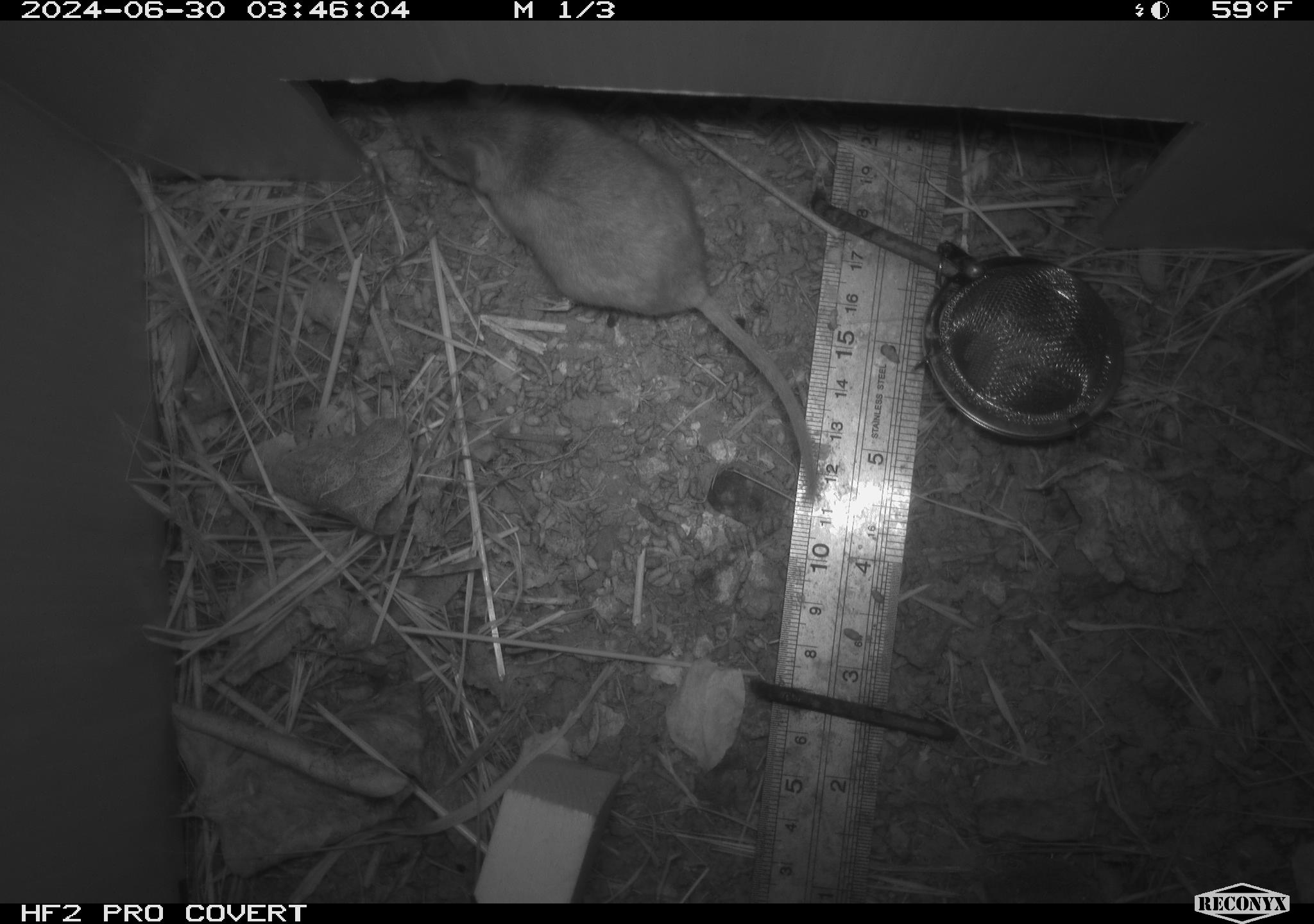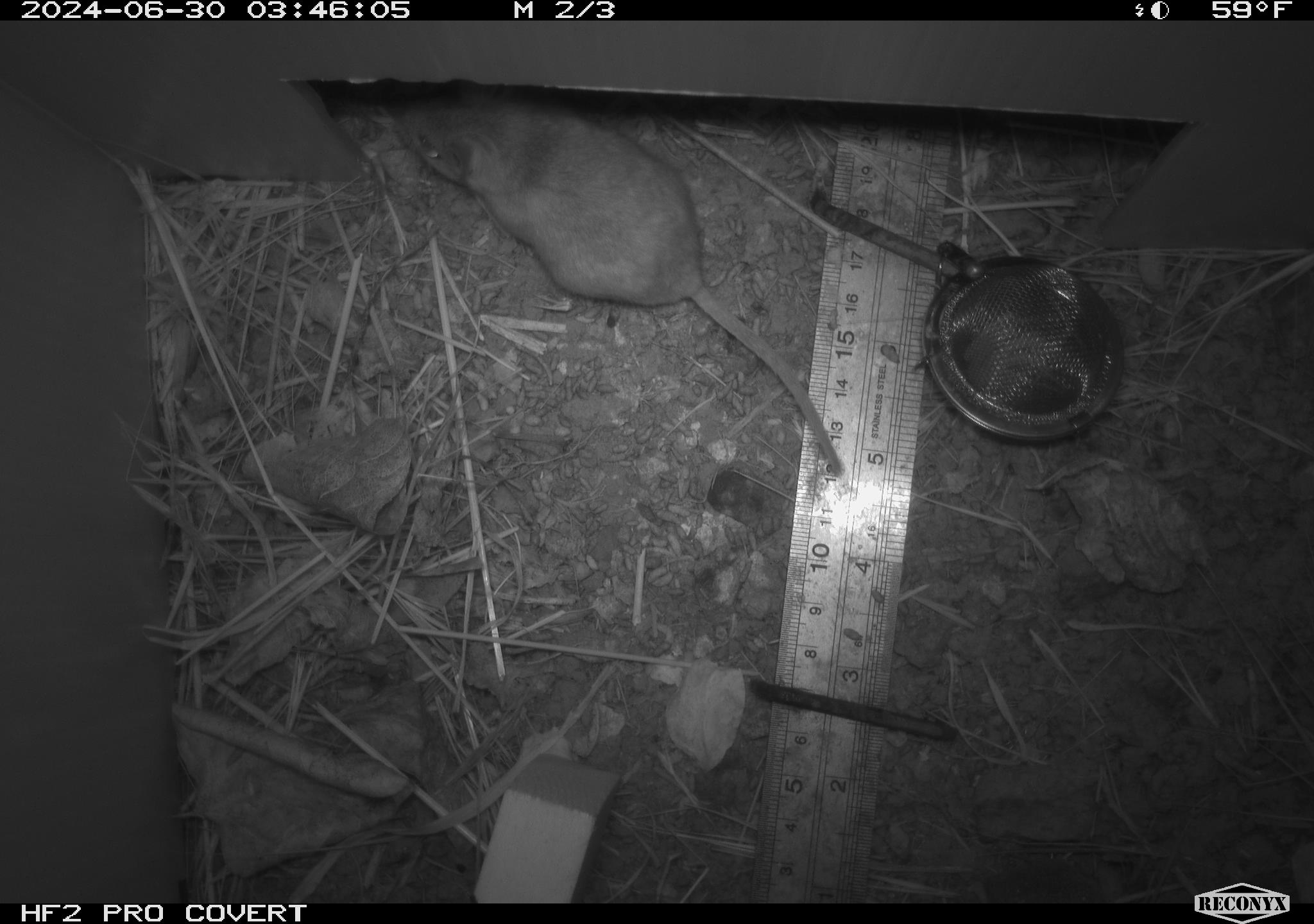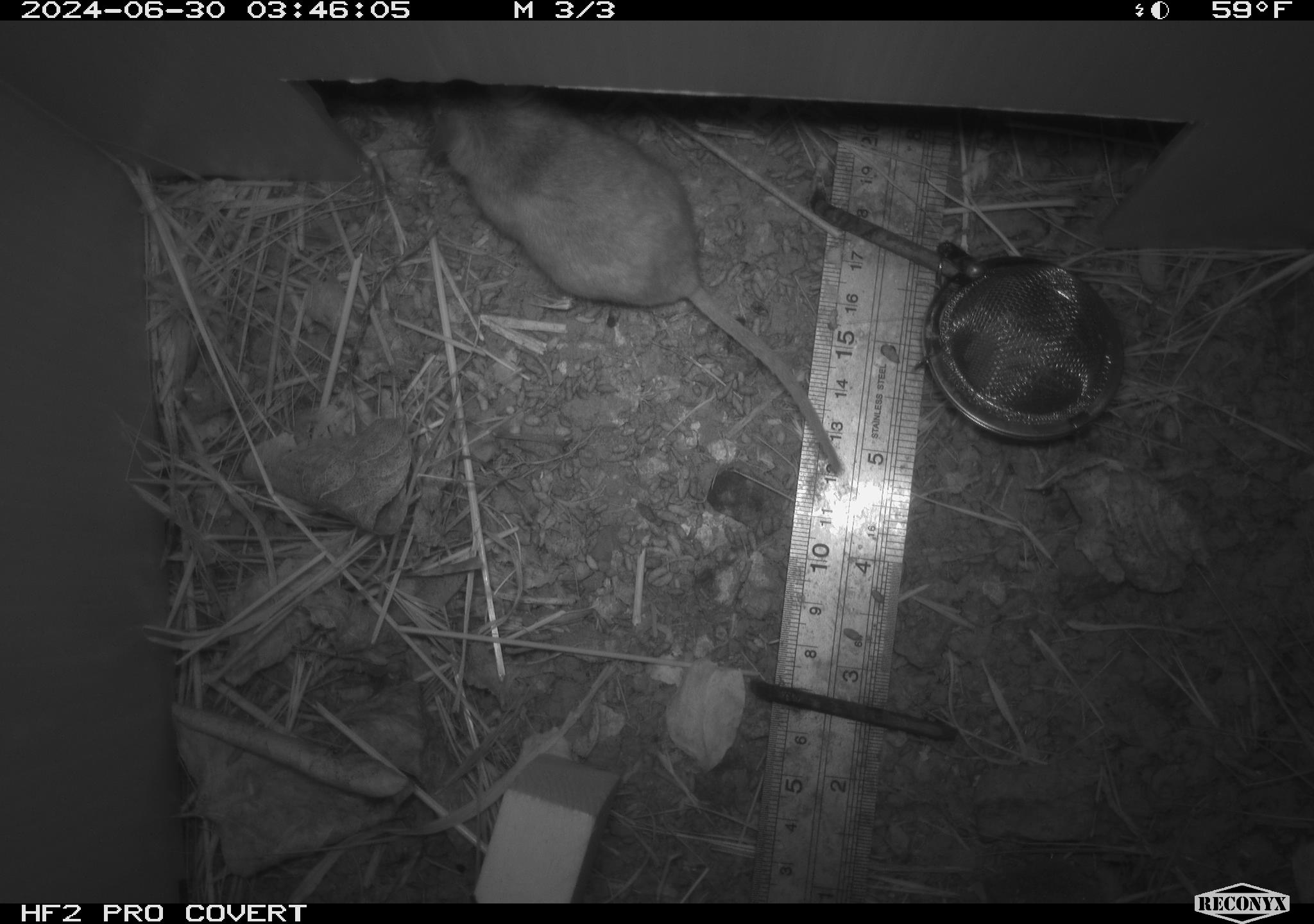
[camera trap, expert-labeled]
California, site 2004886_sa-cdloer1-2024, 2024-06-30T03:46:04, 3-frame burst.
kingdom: Animalia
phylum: Chordata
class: Mammalia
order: Rodentia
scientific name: Rodentia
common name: mouse species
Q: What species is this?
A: Mouse species (Rodentia).